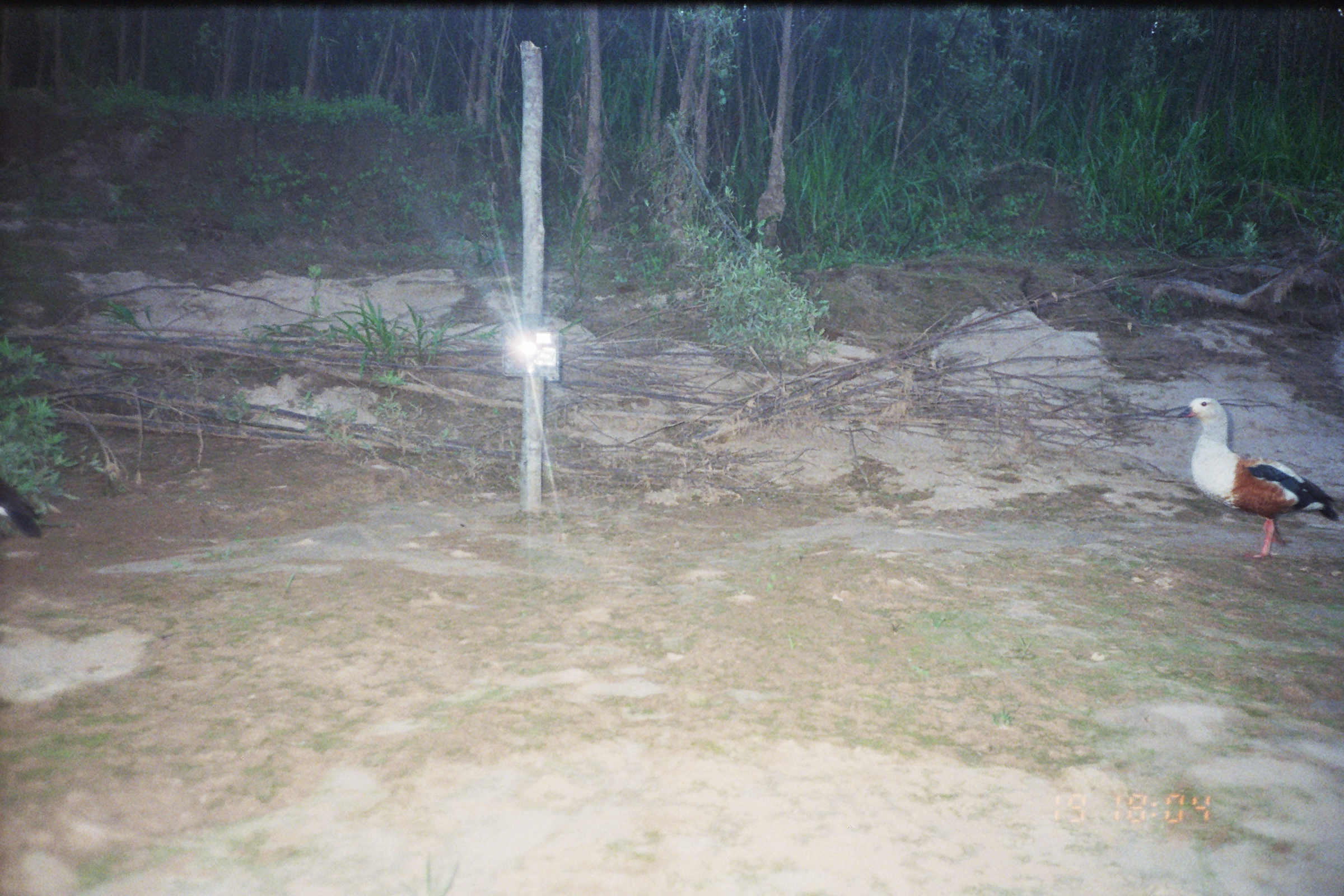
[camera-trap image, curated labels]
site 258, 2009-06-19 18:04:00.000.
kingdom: Animalia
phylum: Chordata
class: Aves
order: Anseriformes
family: Anatidae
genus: Oressochen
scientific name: Oressochen jubatus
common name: orinoco goose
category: neochen jubata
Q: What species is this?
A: Neochen jubata (orinoco goose) (Oressochen jubatus).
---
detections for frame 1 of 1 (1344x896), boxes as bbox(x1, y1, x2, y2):
neochen jubata: bbox(1175, 395, 1341, 561); bbox(0, 458, 48, 544)